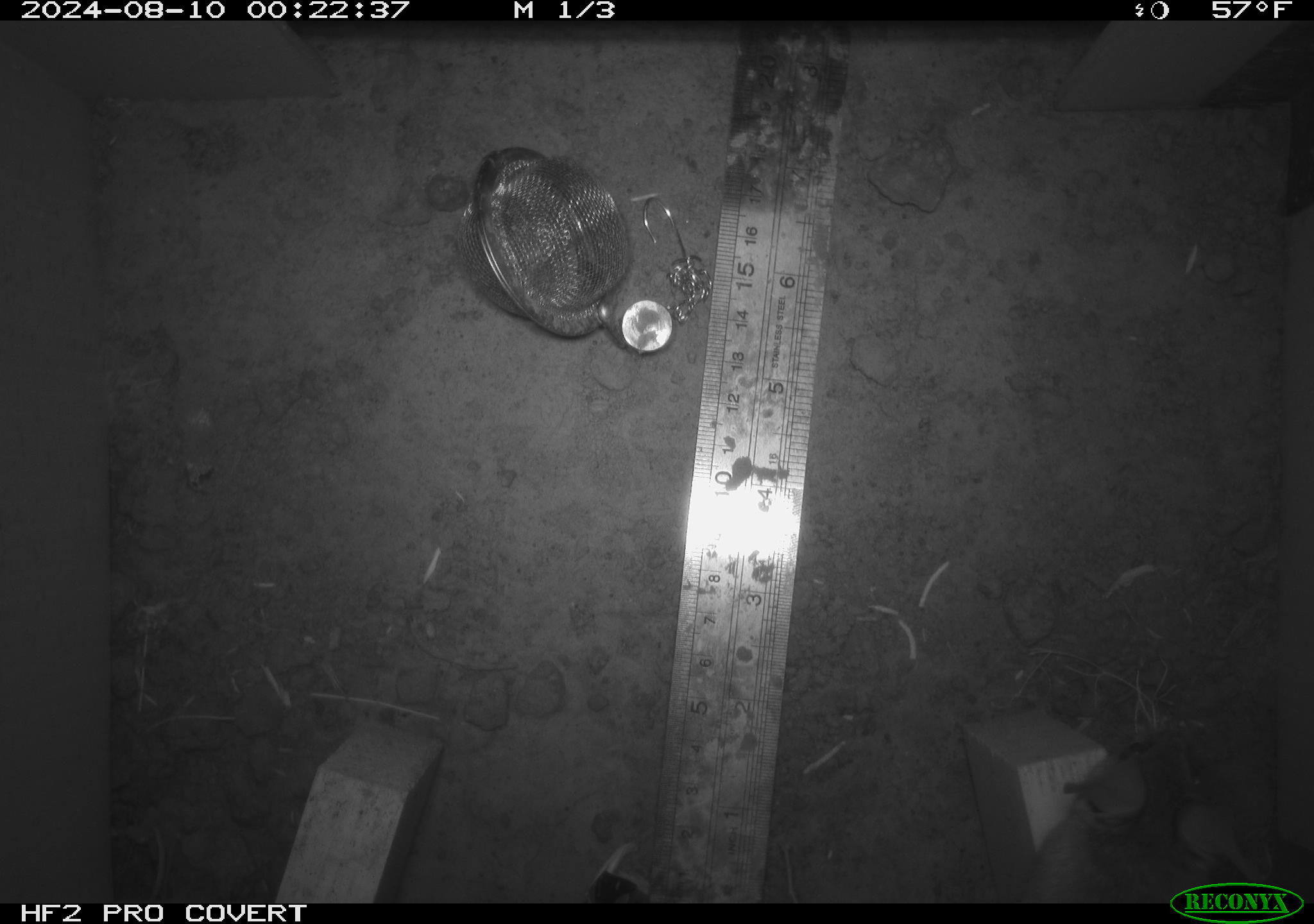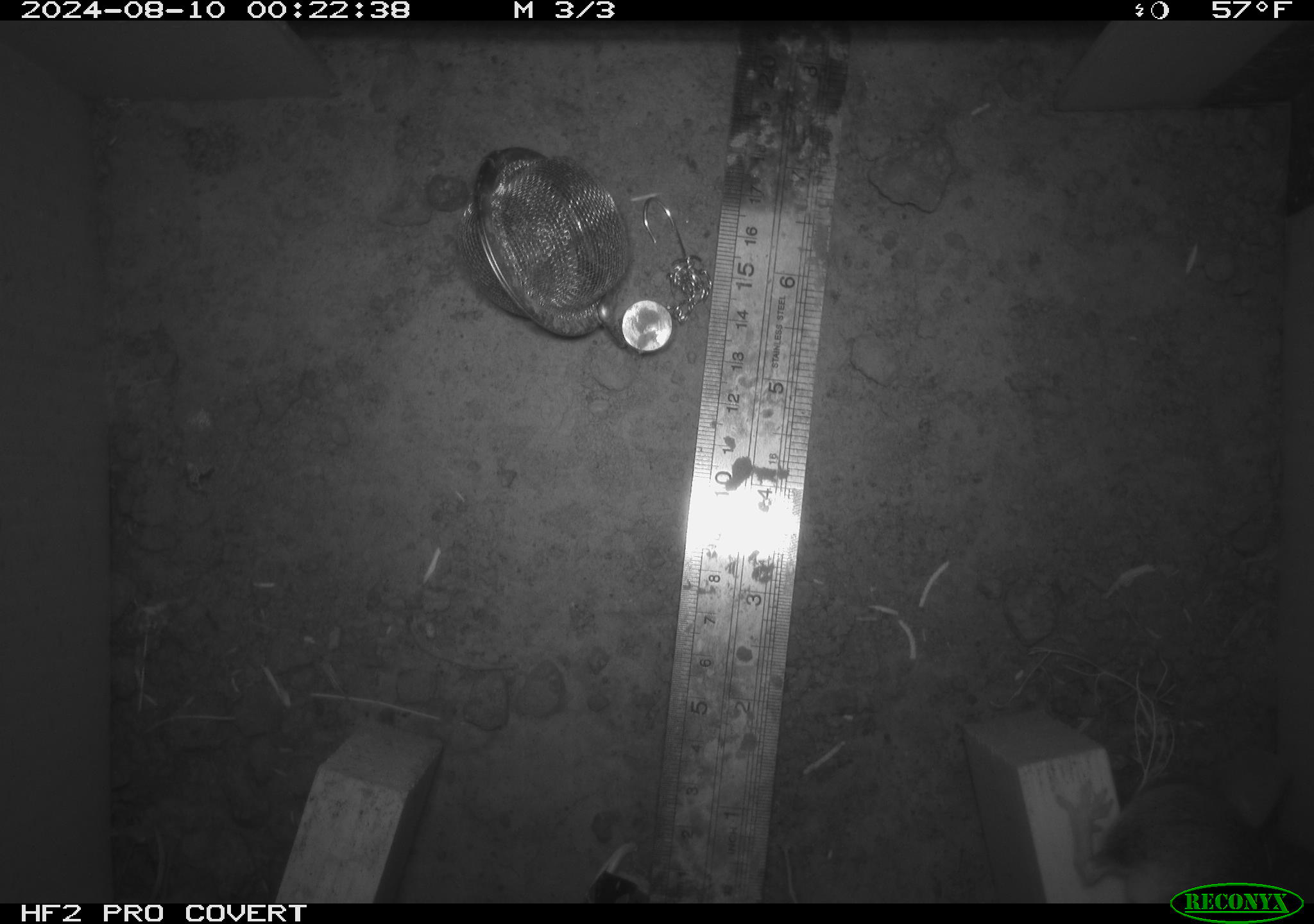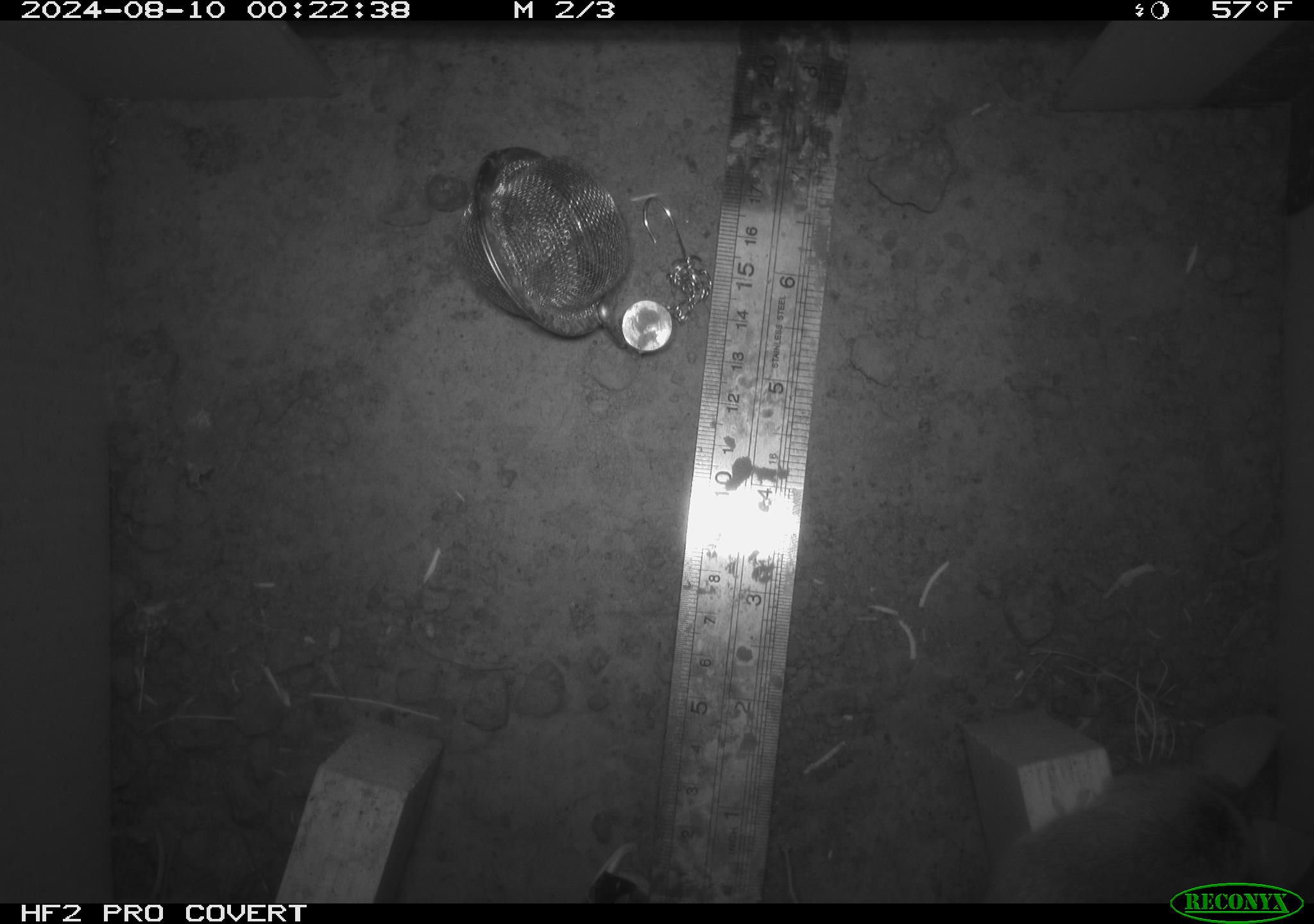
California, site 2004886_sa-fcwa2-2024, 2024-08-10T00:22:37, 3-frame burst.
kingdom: Animalia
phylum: Chordata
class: Mammalia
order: Rodentia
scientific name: Rodentia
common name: mouse species